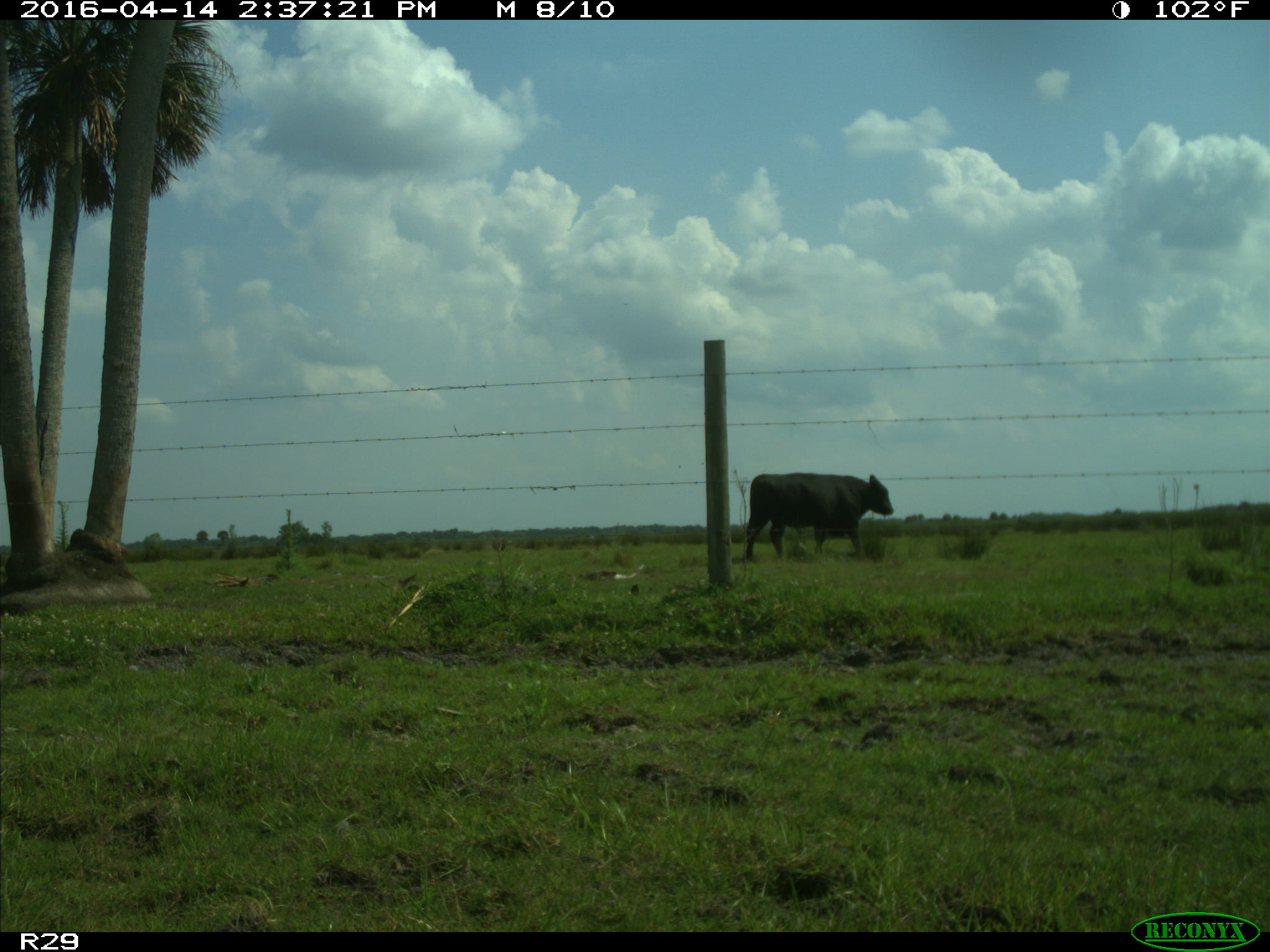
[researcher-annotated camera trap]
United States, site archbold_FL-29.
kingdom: Animalia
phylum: Chordata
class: Mammalia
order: Artiodactyla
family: Bovidae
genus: Bos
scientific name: Bos taurus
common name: domestic cow